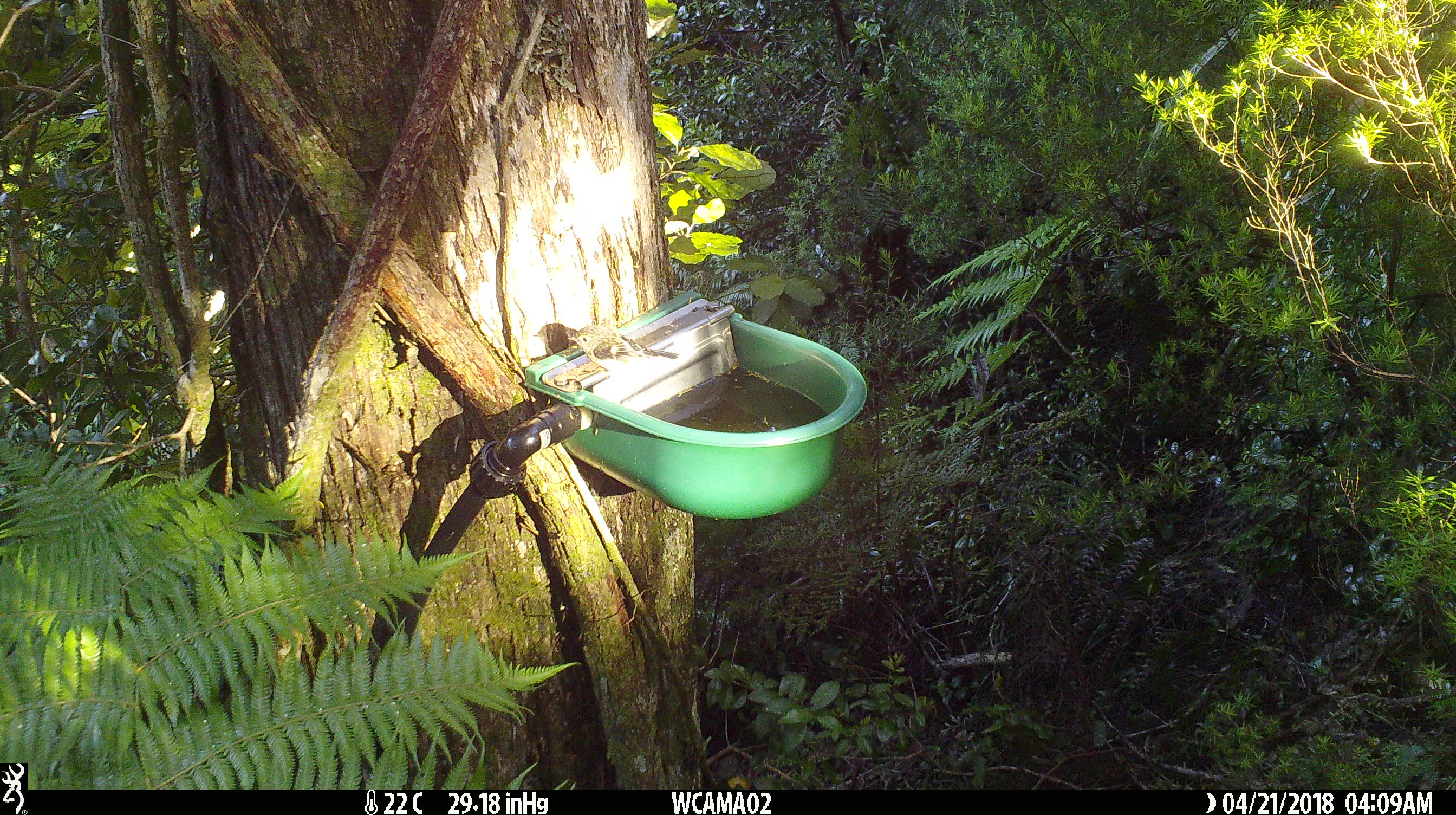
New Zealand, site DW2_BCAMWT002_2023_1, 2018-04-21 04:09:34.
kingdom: Animalia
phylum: Chordata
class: Aves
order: Passeriformes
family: Petroicidae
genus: Petroica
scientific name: Petroica macrocephala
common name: tomtit